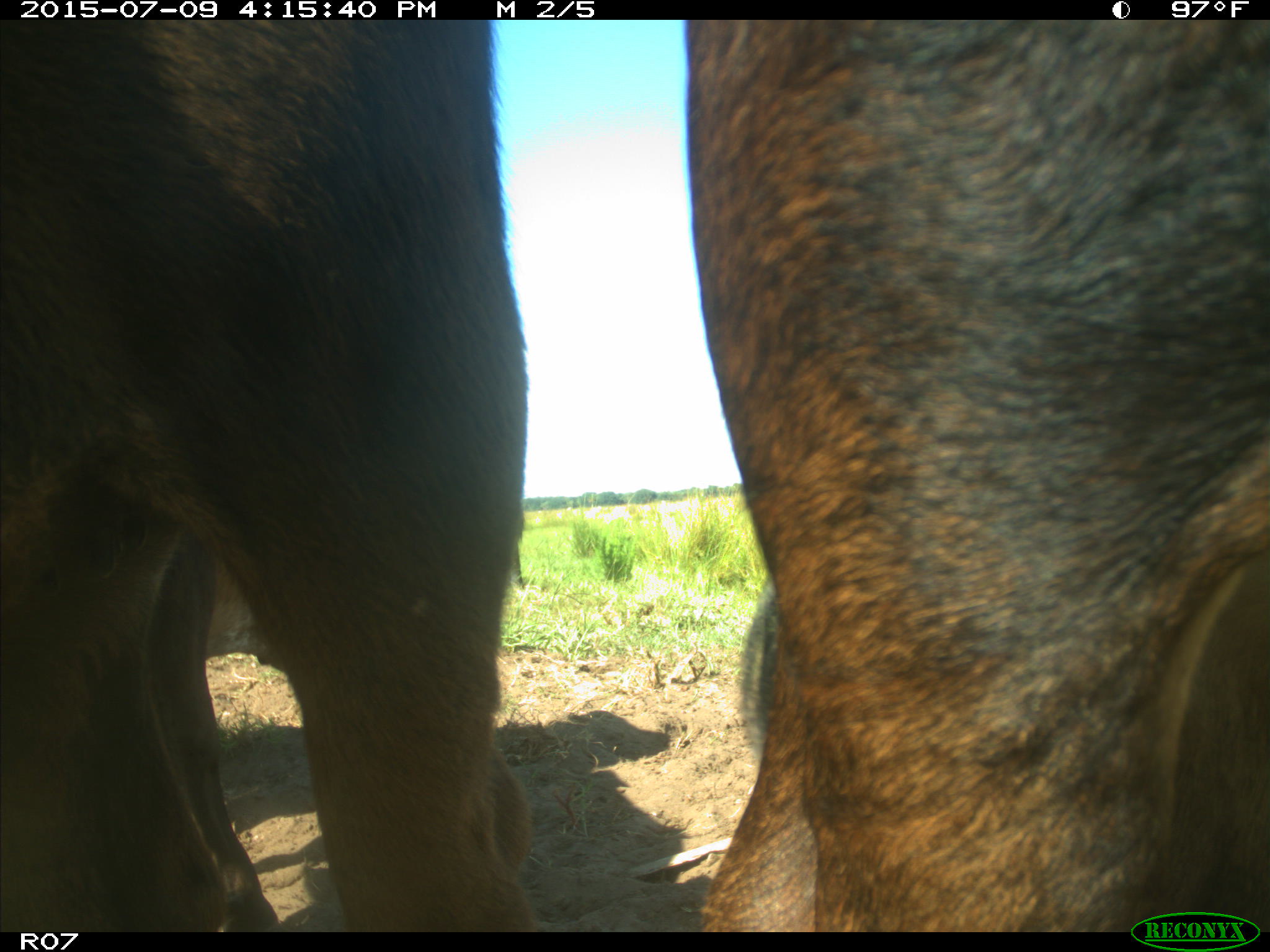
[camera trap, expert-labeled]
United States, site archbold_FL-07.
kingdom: Animalia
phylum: Chordata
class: Mammalia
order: Artiodactyla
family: Bovidae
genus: Bos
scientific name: Bos taurus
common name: domestic cow